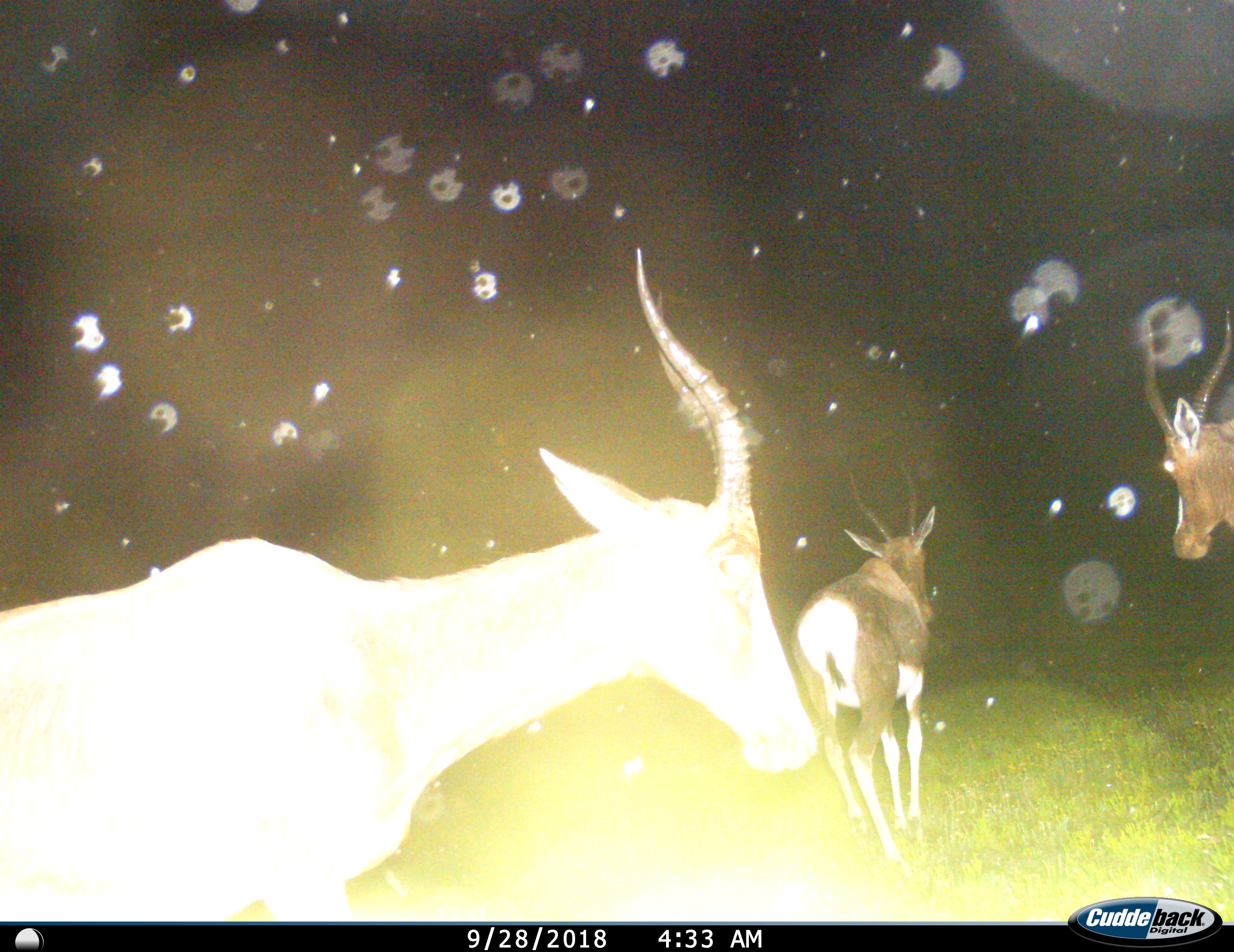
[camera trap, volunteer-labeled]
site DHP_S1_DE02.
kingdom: Animalia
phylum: Chordata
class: Mammalia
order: Artiodactyla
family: Bovidae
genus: Damaliscus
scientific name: Damaliscus pygargus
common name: bontebok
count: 3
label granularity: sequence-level